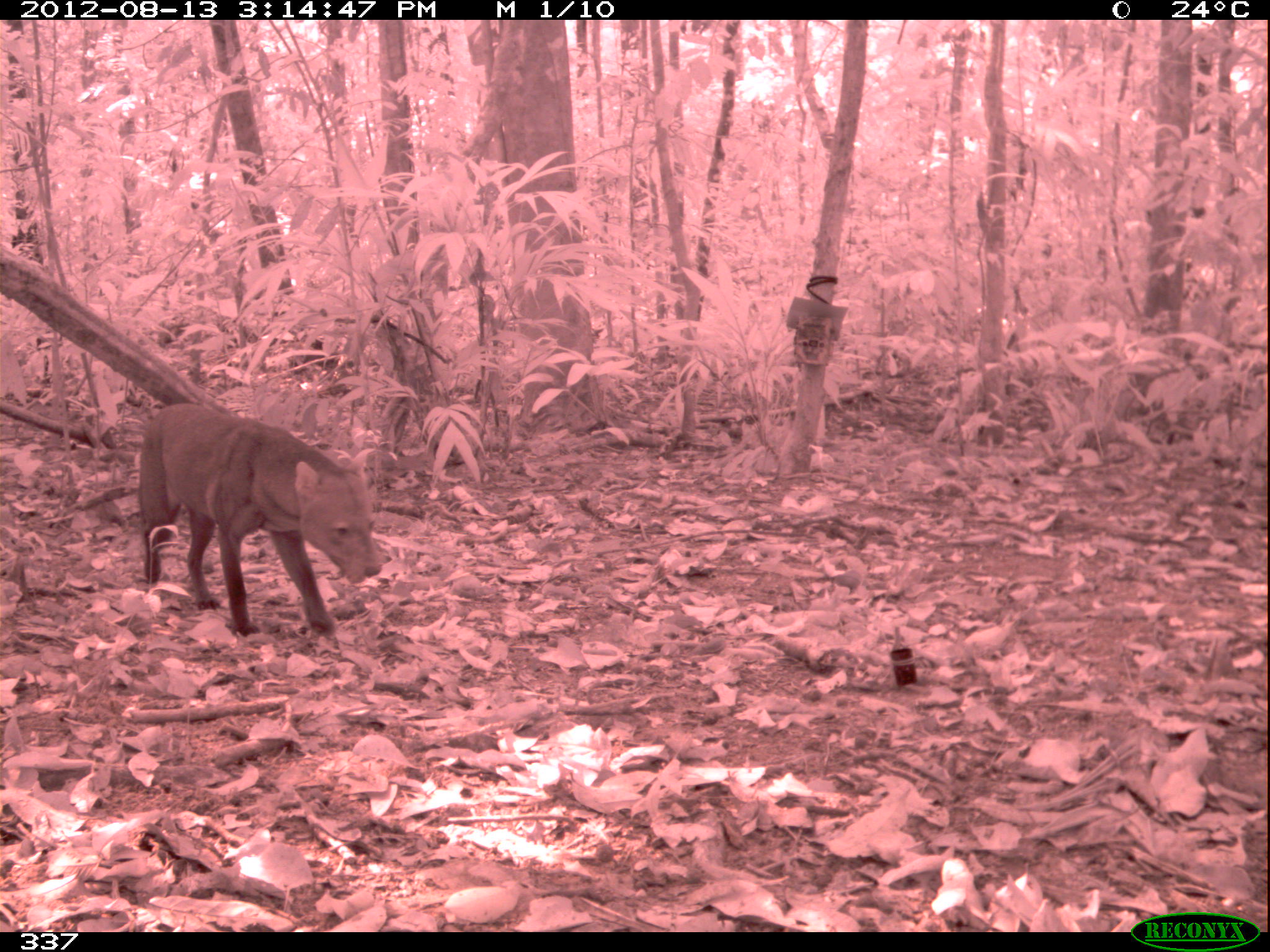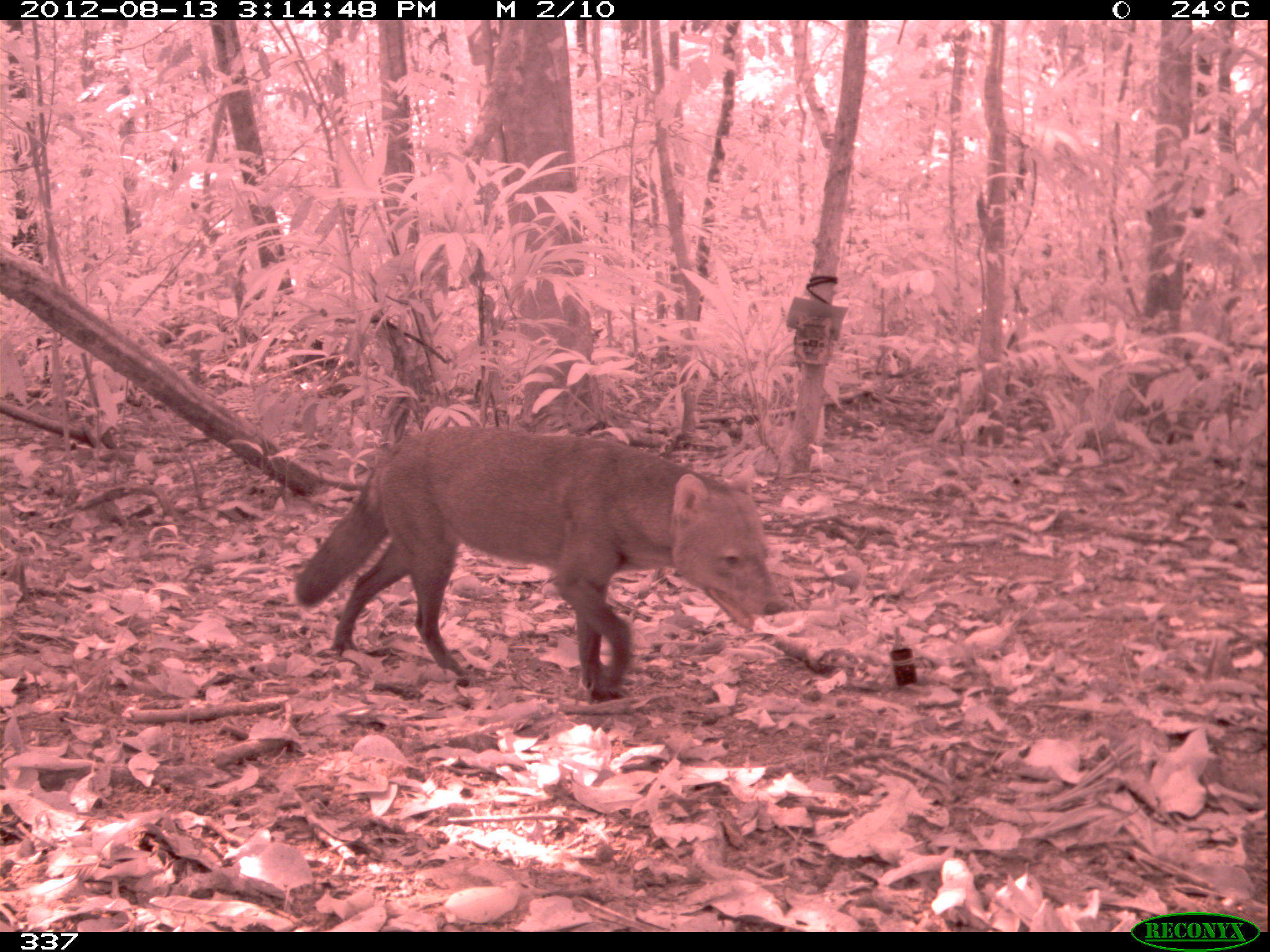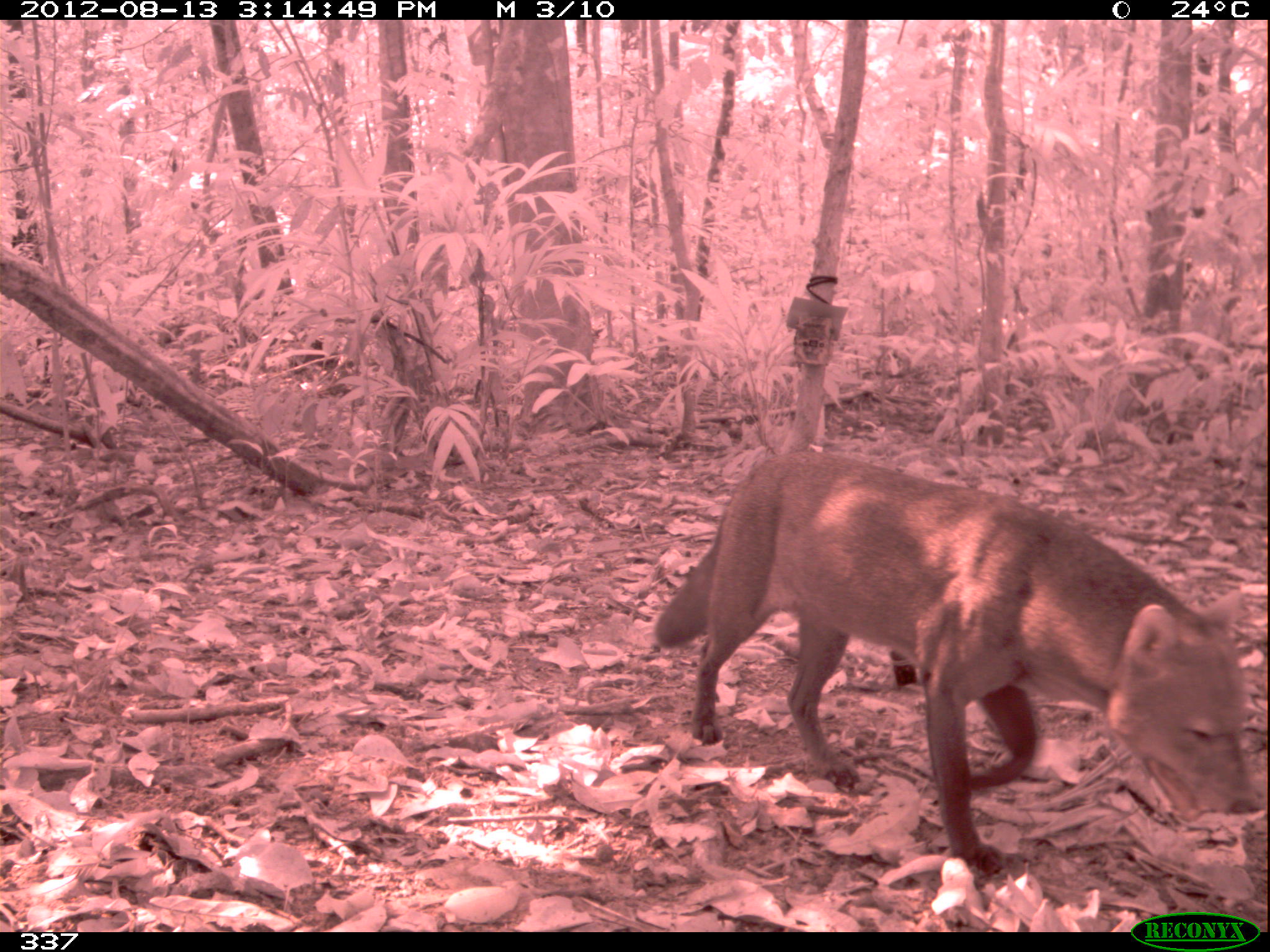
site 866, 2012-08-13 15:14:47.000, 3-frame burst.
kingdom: Animalia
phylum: Chordata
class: Mammalia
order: Carnivora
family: Canidae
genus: Atelocynus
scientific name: Atelocynus microtis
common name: short-eared dog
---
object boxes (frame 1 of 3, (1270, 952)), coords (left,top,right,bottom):
atelocynus microtis: (136,401,384,636)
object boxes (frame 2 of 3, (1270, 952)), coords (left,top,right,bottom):
atelocynus microtis: (287,426,786,701)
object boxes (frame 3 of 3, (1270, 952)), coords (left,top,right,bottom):
atelocynus microtis: (651,448,1260,871)